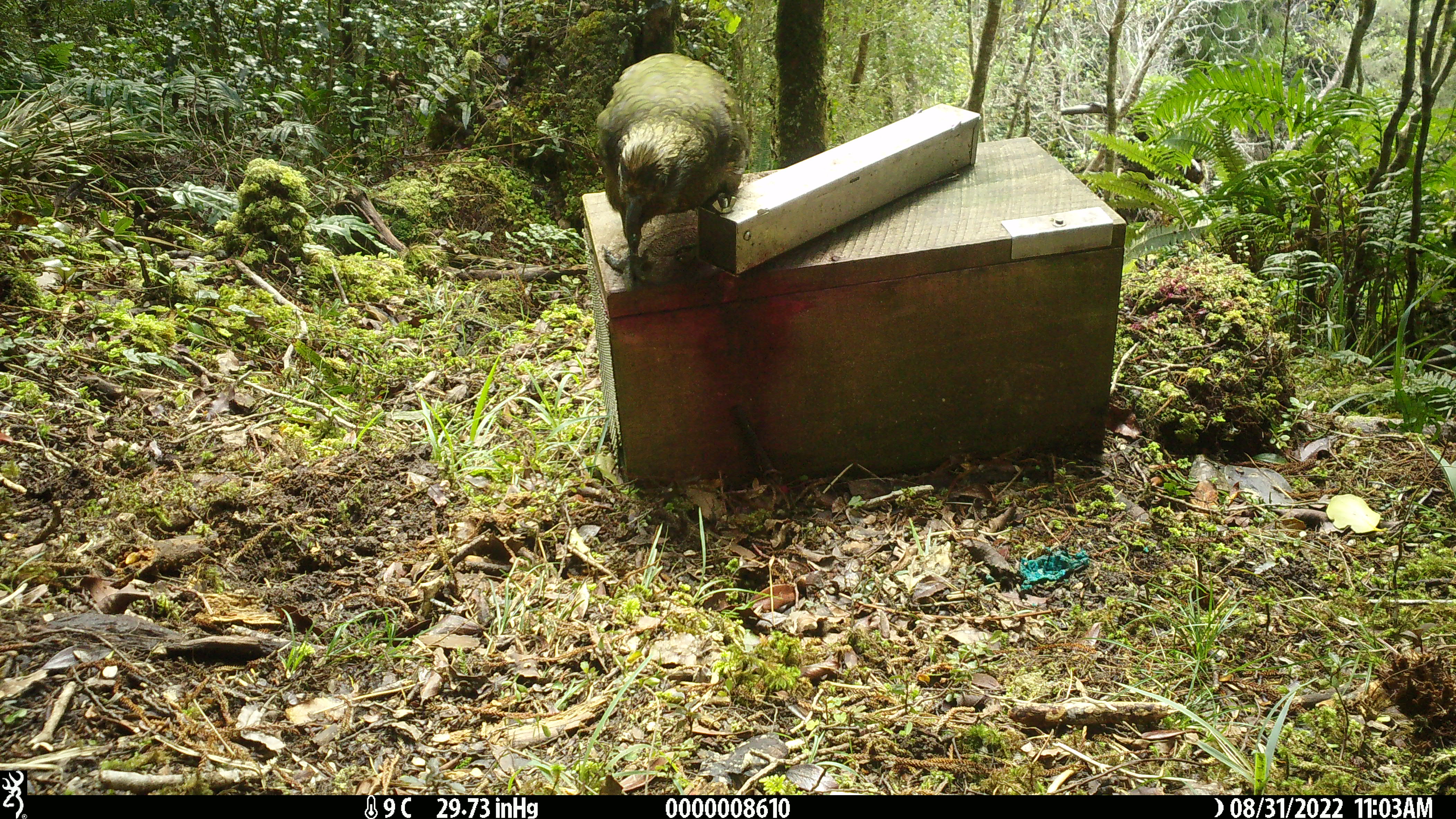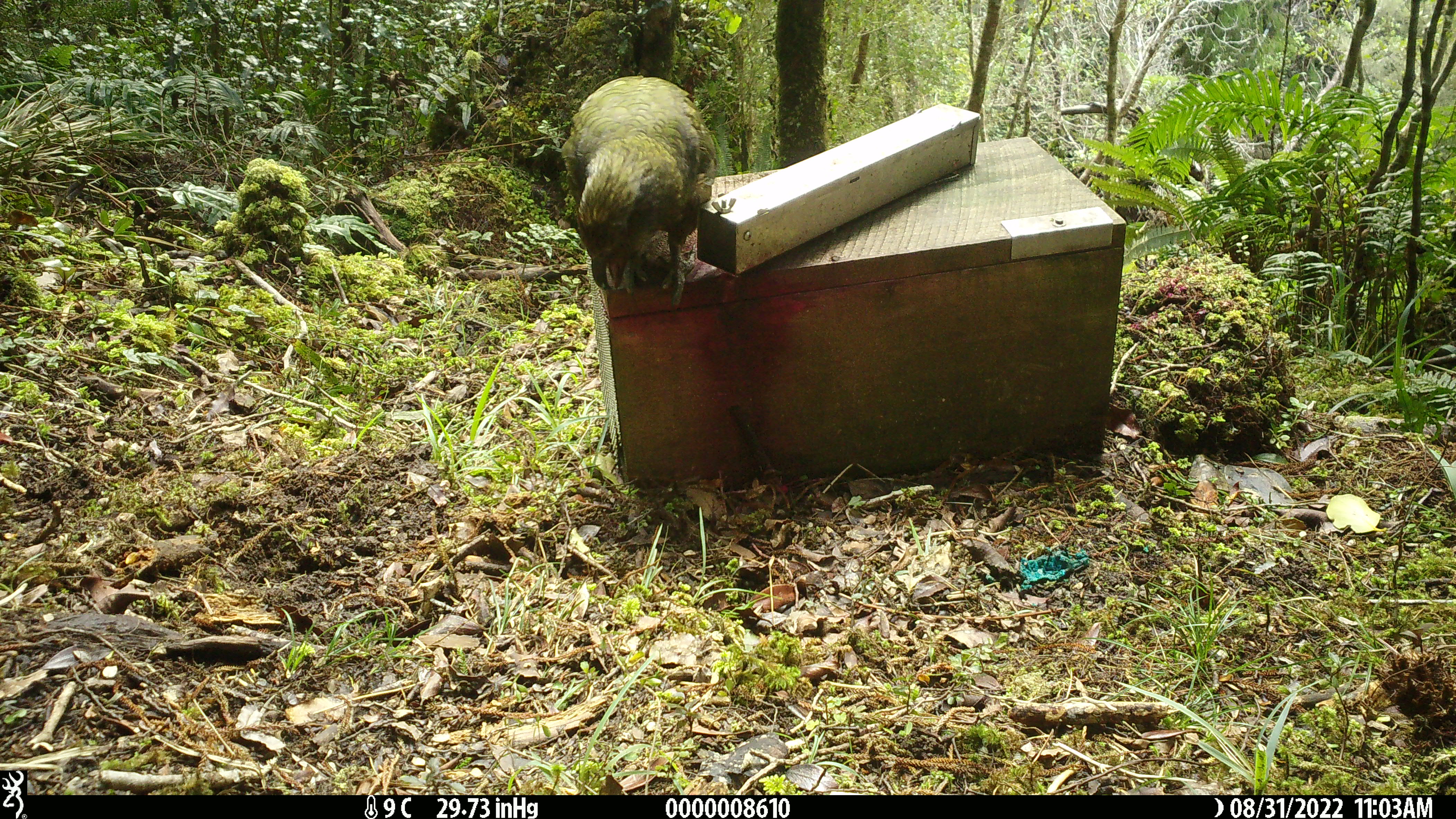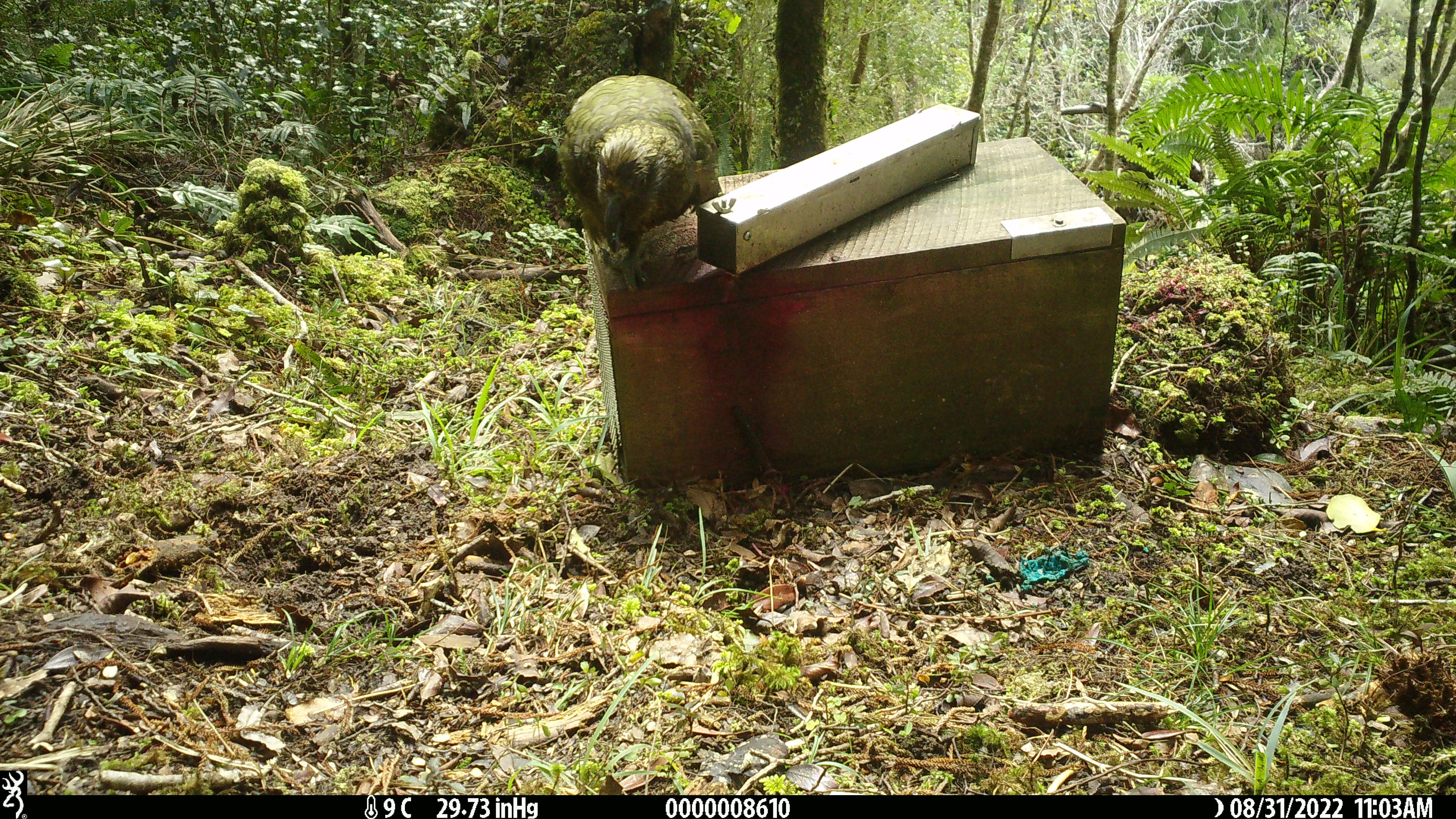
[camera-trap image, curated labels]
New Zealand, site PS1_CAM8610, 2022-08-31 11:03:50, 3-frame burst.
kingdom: Animalia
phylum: Chordata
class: Aves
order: Psittaciformes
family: Strigopidae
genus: Nestor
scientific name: Nestor notabilis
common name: kea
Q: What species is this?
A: Kea (Nestor notabilis).